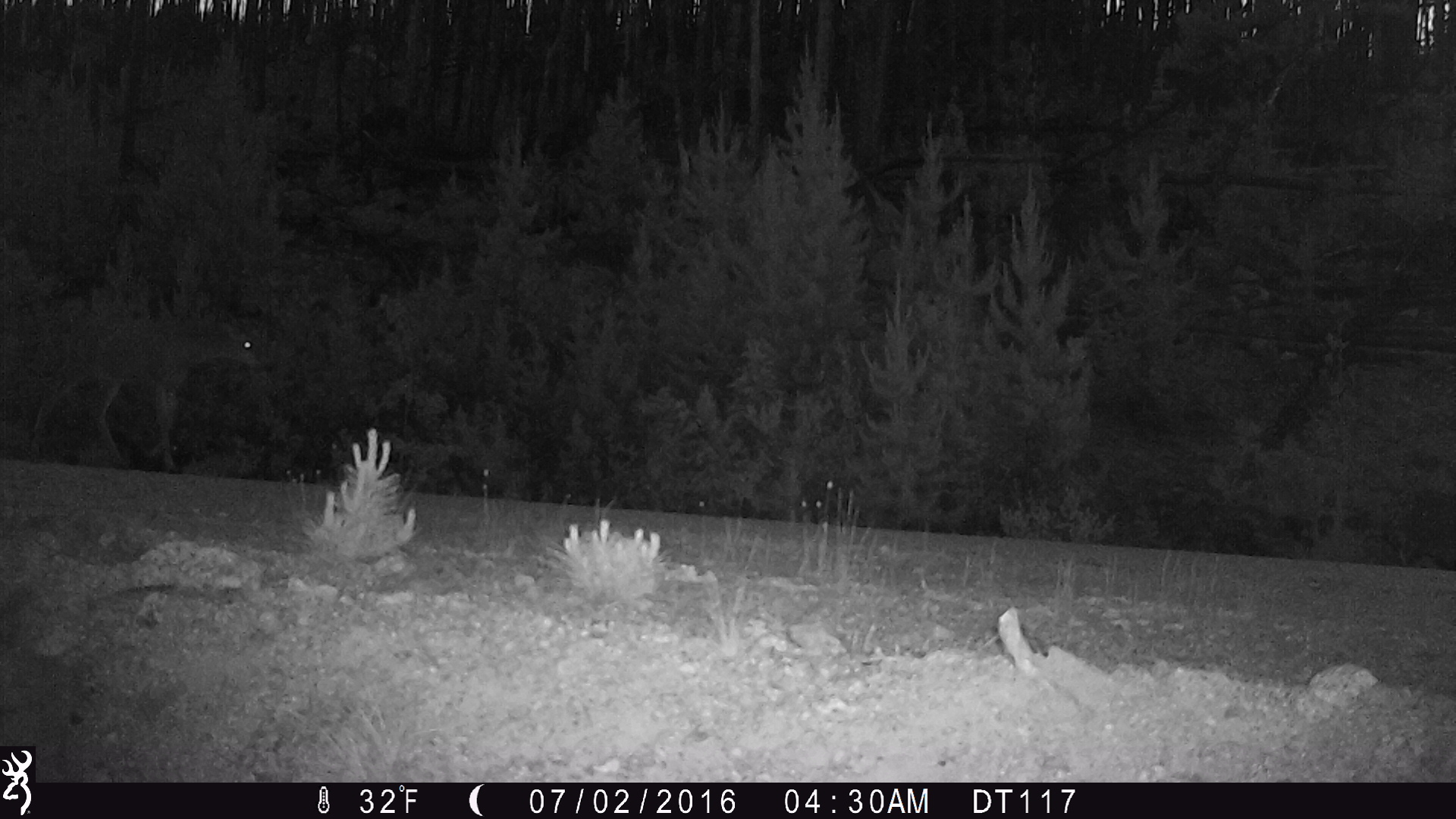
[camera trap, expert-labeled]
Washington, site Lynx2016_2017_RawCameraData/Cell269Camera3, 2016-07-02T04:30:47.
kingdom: Animalia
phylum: Chordata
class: Mammalia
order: Artiodactyla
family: Cervidae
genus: Odocoileus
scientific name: Odocoileus hemionus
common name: mule deer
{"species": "Odocoileus hemionus (mule deer)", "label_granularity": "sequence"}